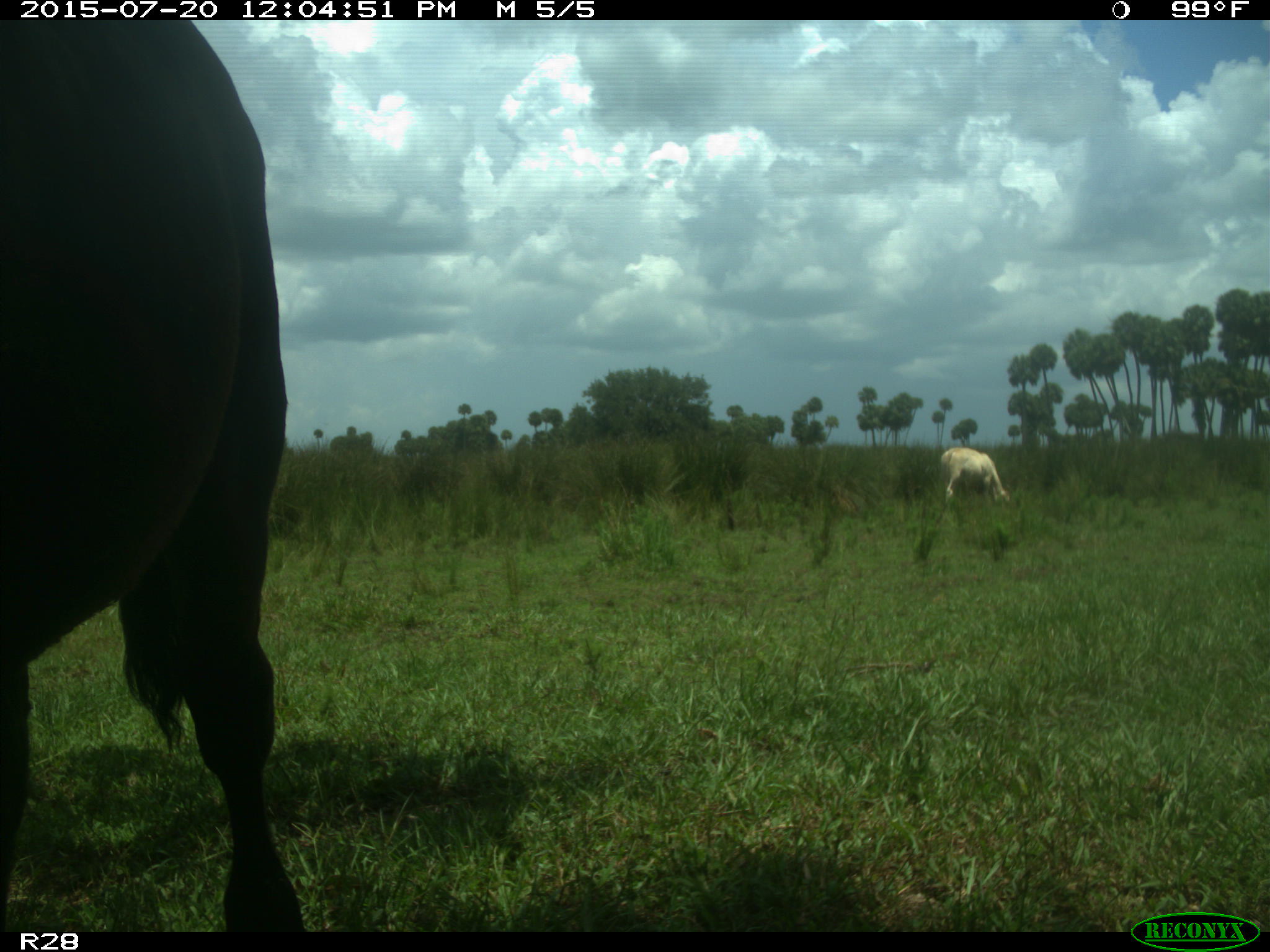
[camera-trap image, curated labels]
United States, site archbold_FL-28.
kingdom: Animalia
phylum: Chordata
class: Mammalia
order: Artiodactyla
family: Bovidae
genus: Bos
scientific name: Bos taurus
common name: domestic cow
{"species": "Bos taurus (domestic cow)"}